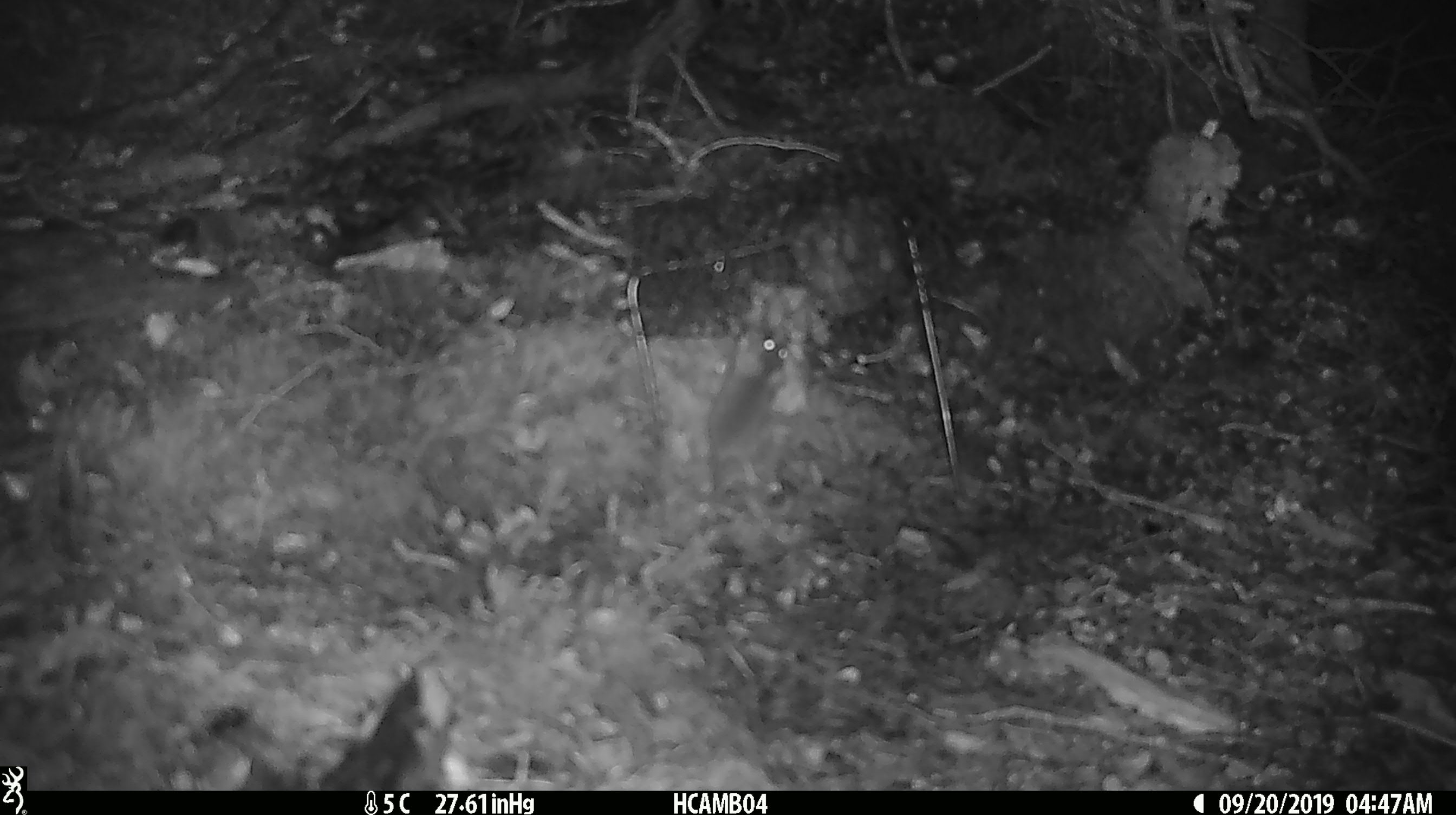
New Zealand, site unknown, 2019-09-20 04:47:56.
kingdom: Animalia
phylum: Chordata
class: Mammalia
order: Rodentia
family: Muridae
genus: Mus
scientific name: Mus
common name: mouse